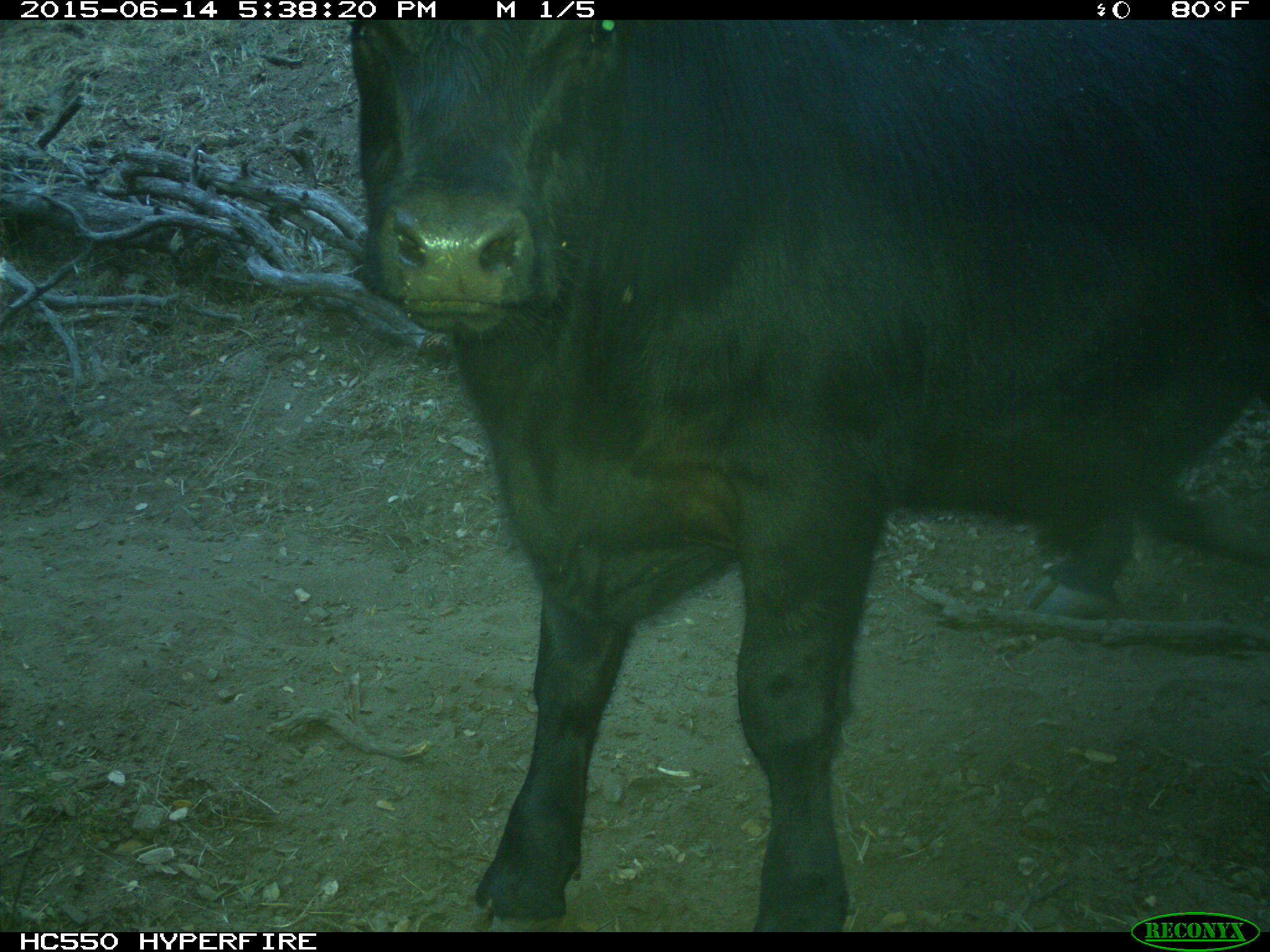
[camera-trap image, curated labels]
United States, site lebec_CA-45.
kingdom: Animalia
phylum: Chordata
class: Mammalia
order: Artiodactyla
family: Bovidae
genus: Bos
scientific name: Bos taurus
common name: domestic cow